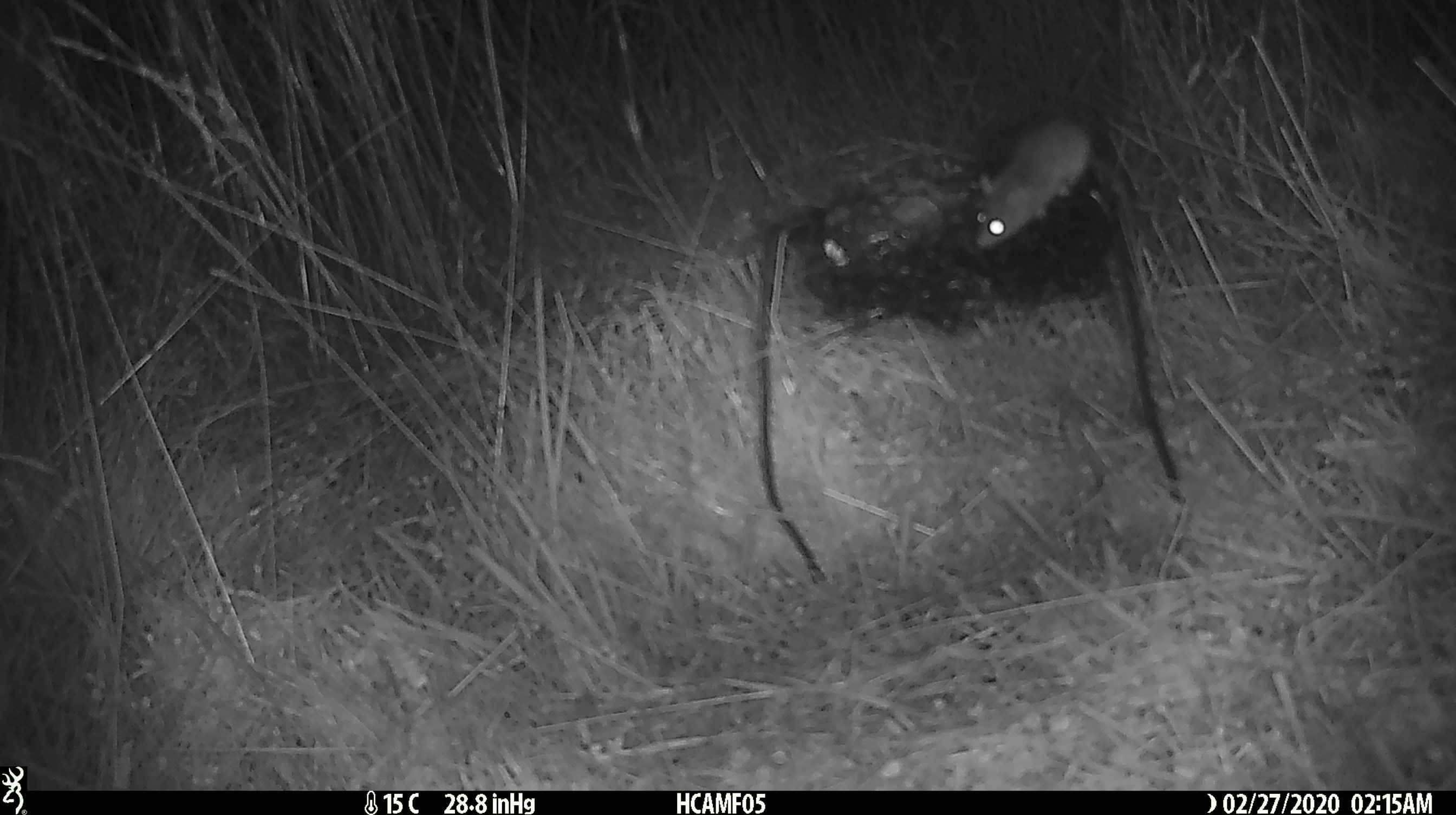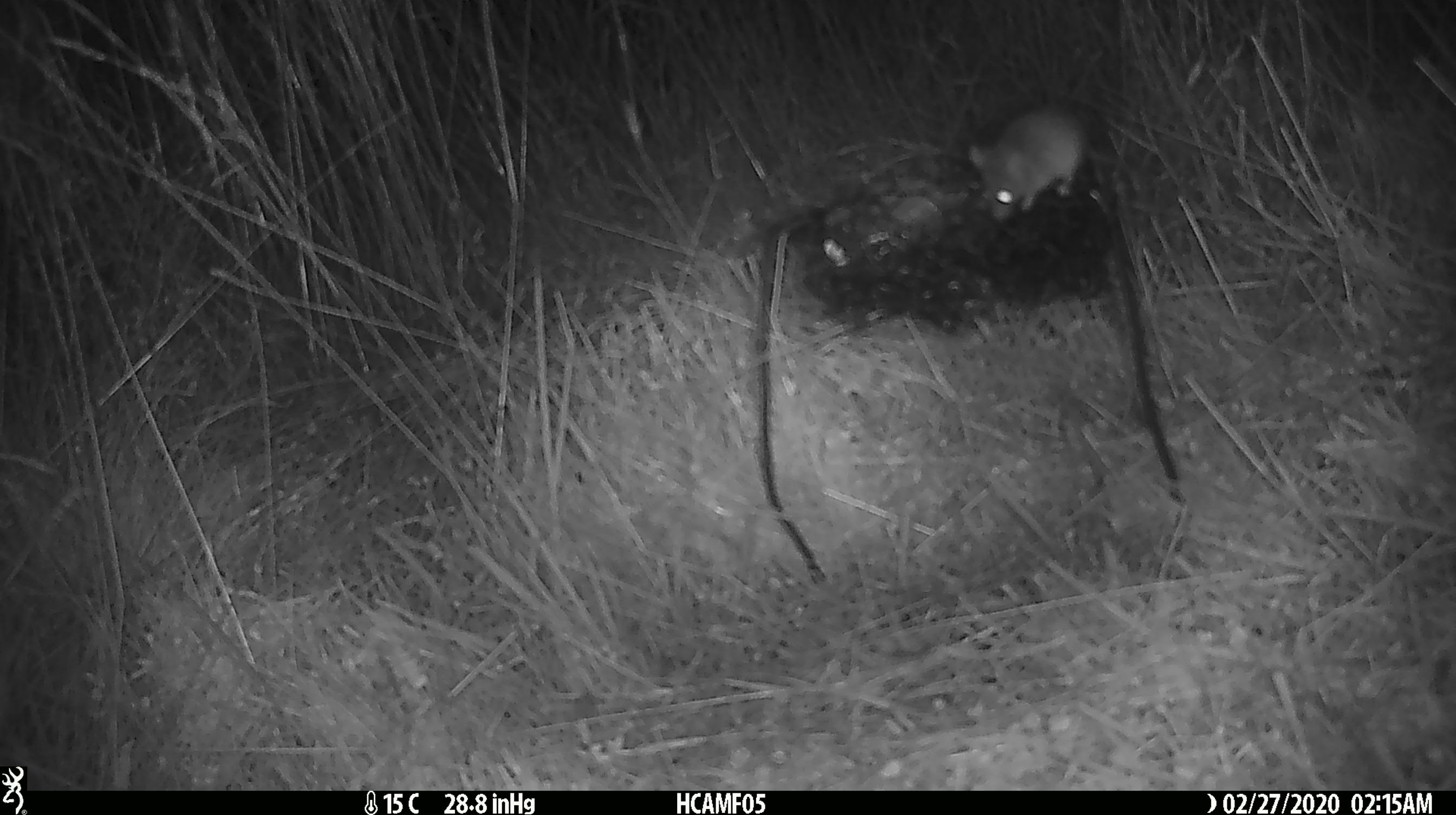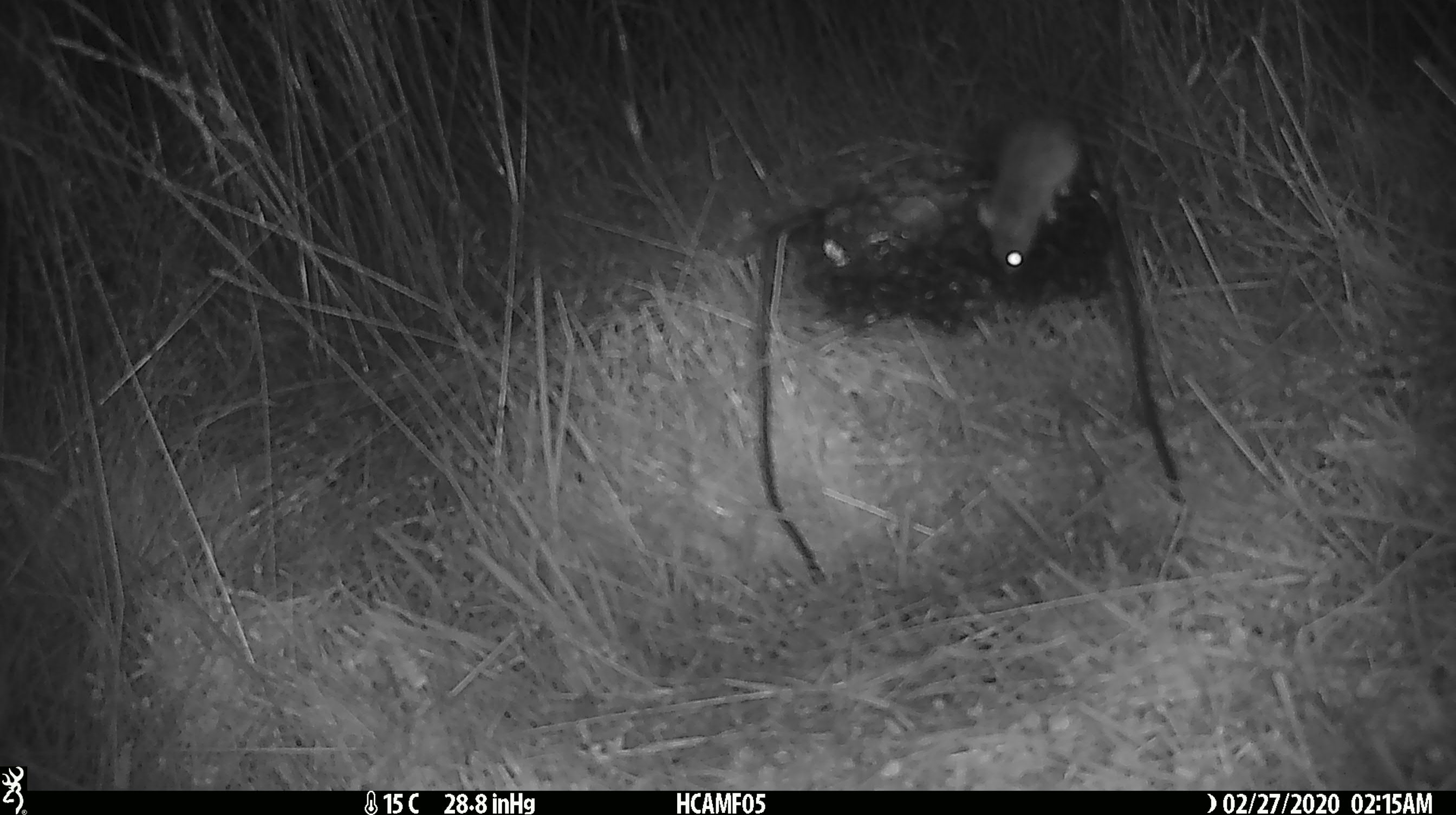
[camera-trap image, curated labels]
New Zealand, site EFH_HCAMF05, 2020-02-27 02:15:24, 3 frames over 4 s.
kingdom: Animalia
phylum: Chordata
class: Mammalia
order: Rodentia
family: Muridae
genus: Mus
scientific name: Mus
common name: mouse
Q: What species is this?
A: Mouse (Mus).